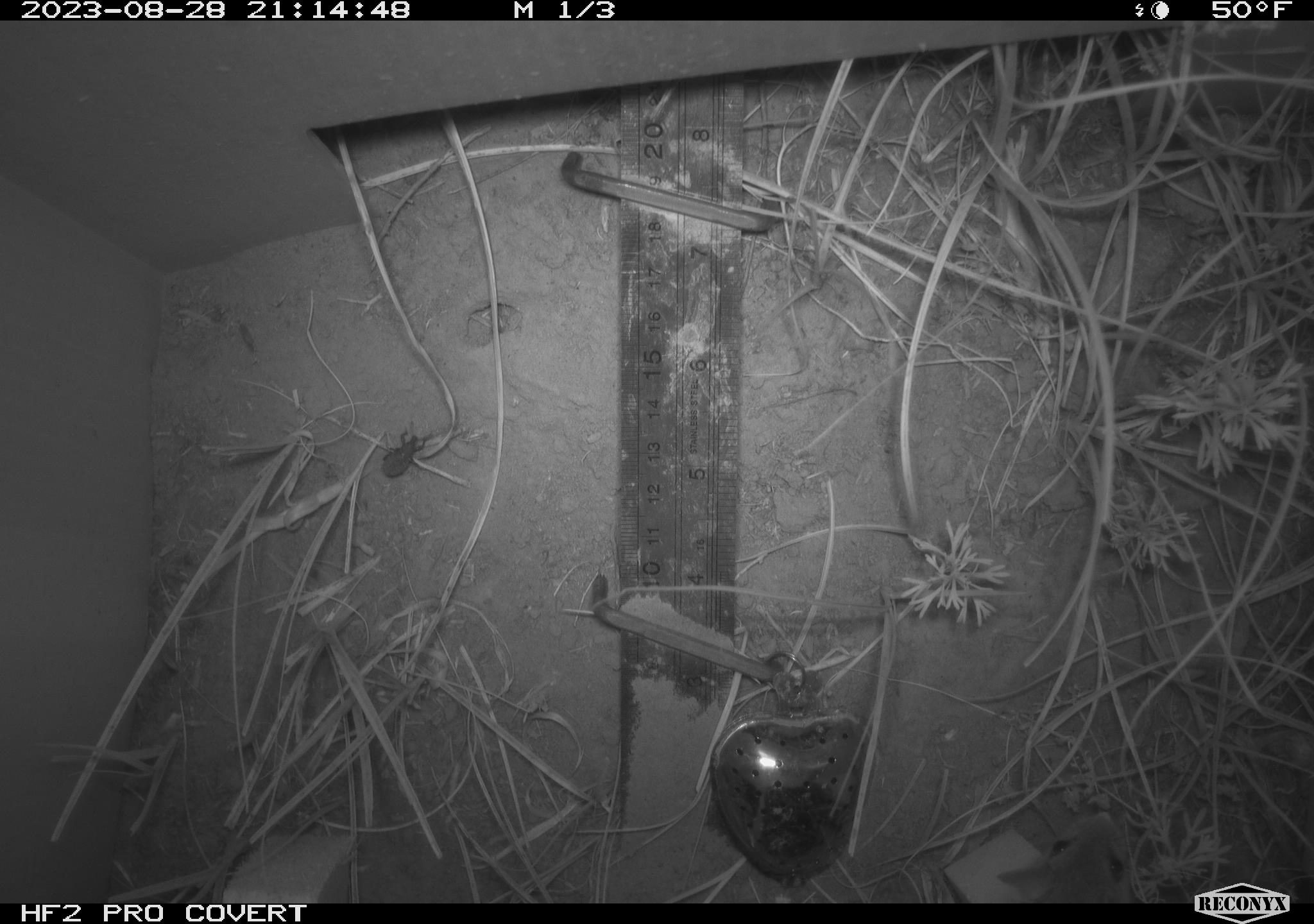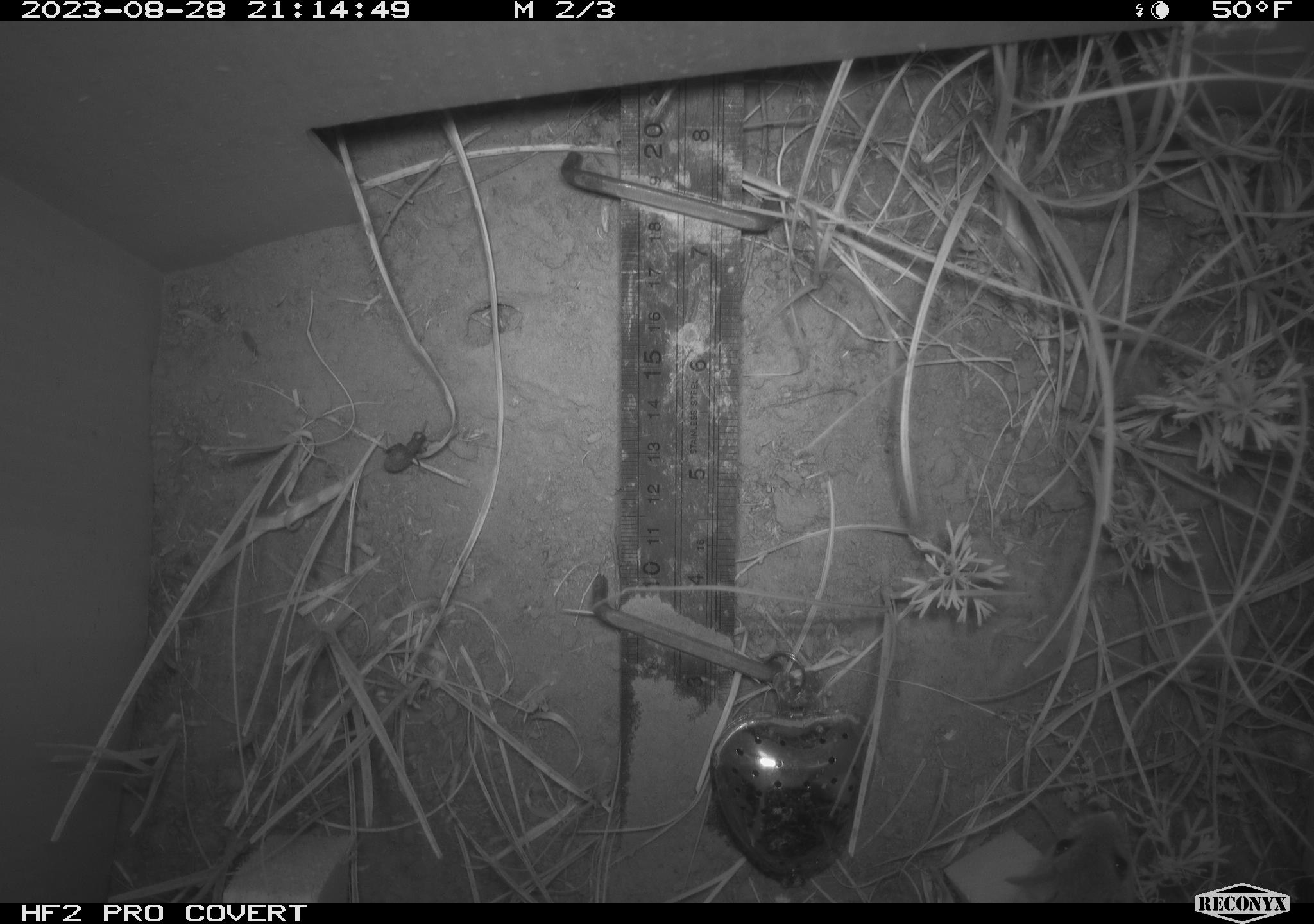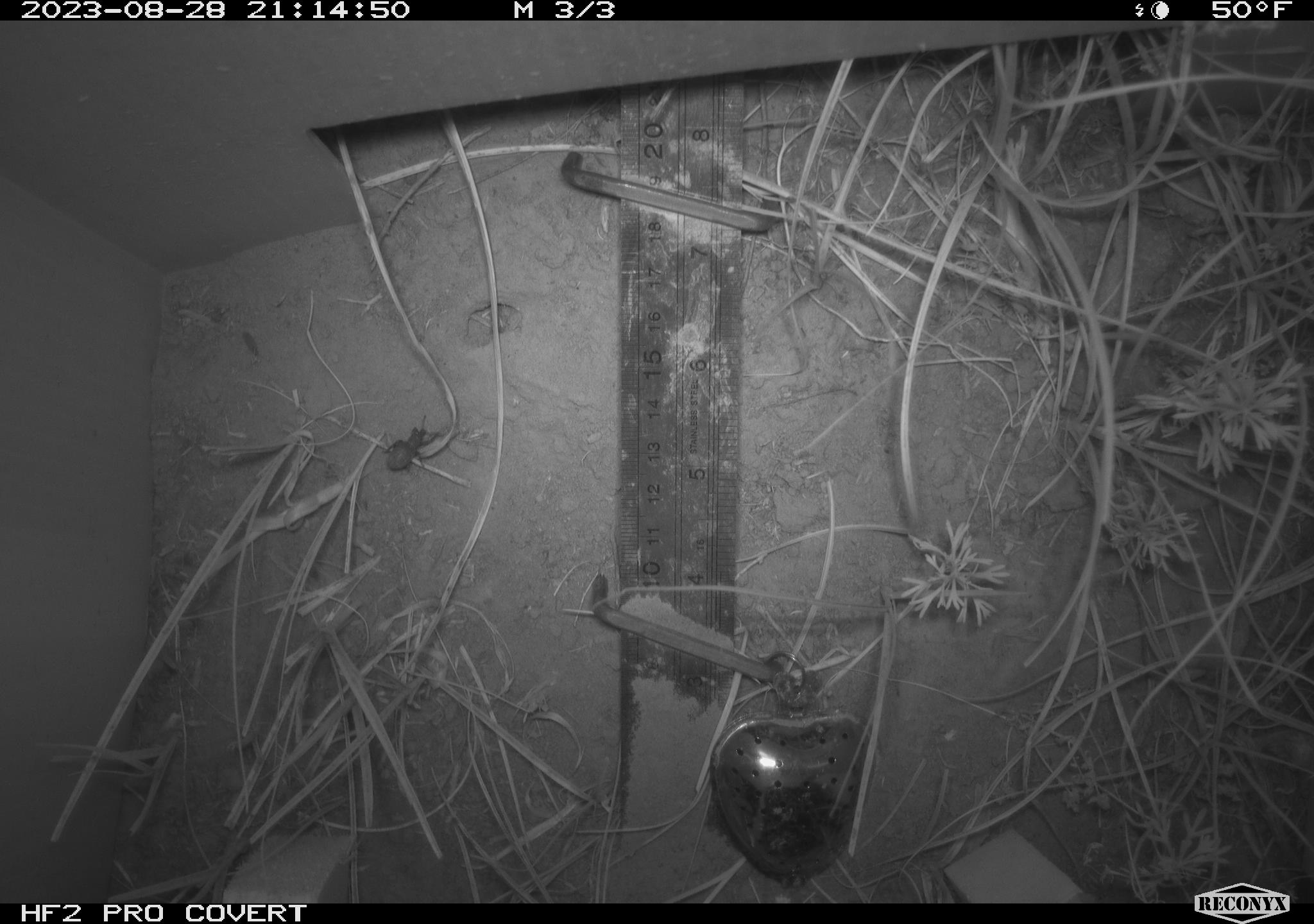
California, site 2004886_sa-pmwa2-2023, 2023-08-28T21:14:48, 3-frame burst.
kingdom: Animalia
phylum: Chordata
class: Mammalia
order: Rodentia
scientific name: Rodentia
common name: mouse species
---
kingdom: Animalia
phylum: Arthropoda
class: Insecta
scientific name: Insecta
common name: insect